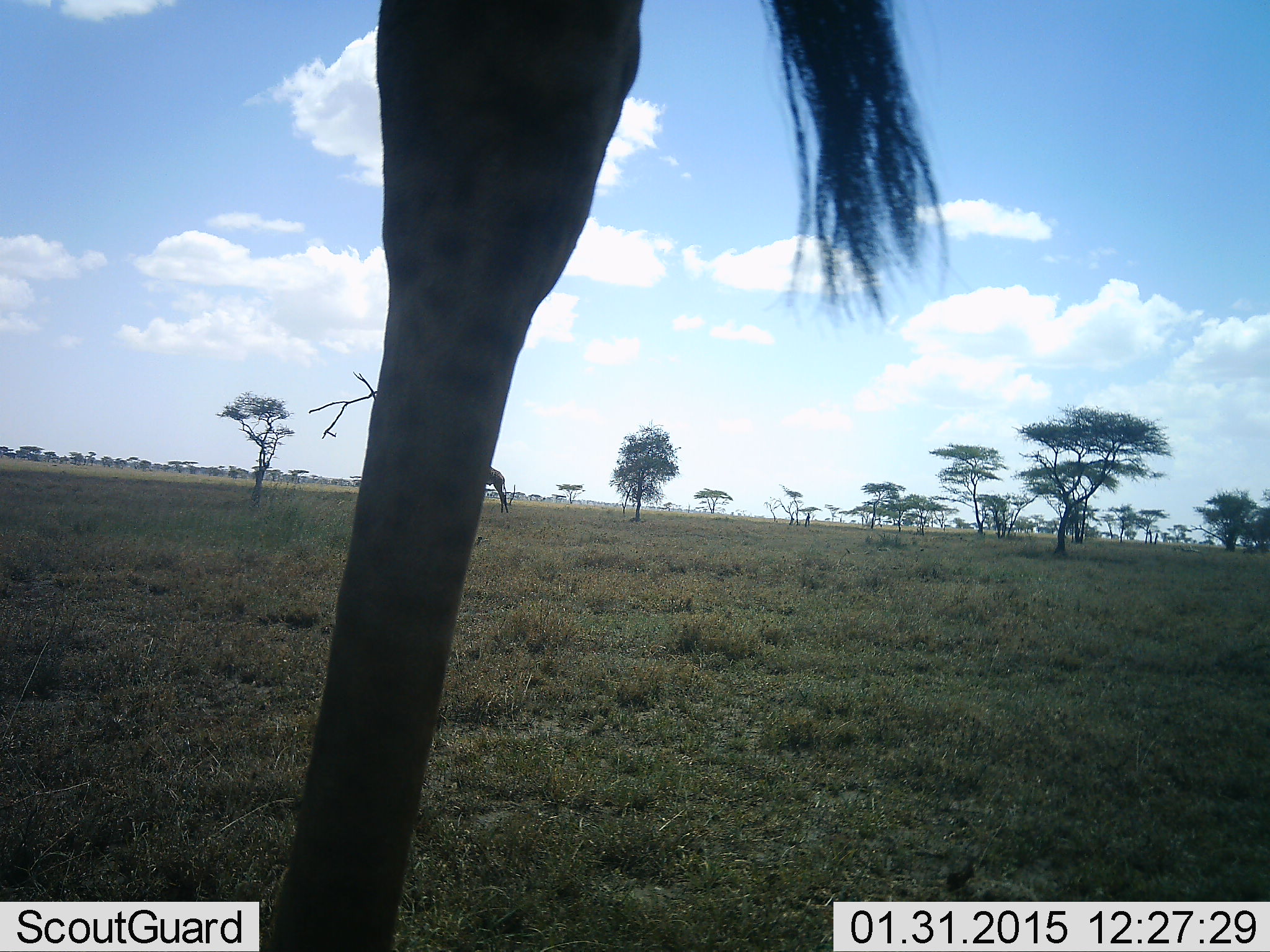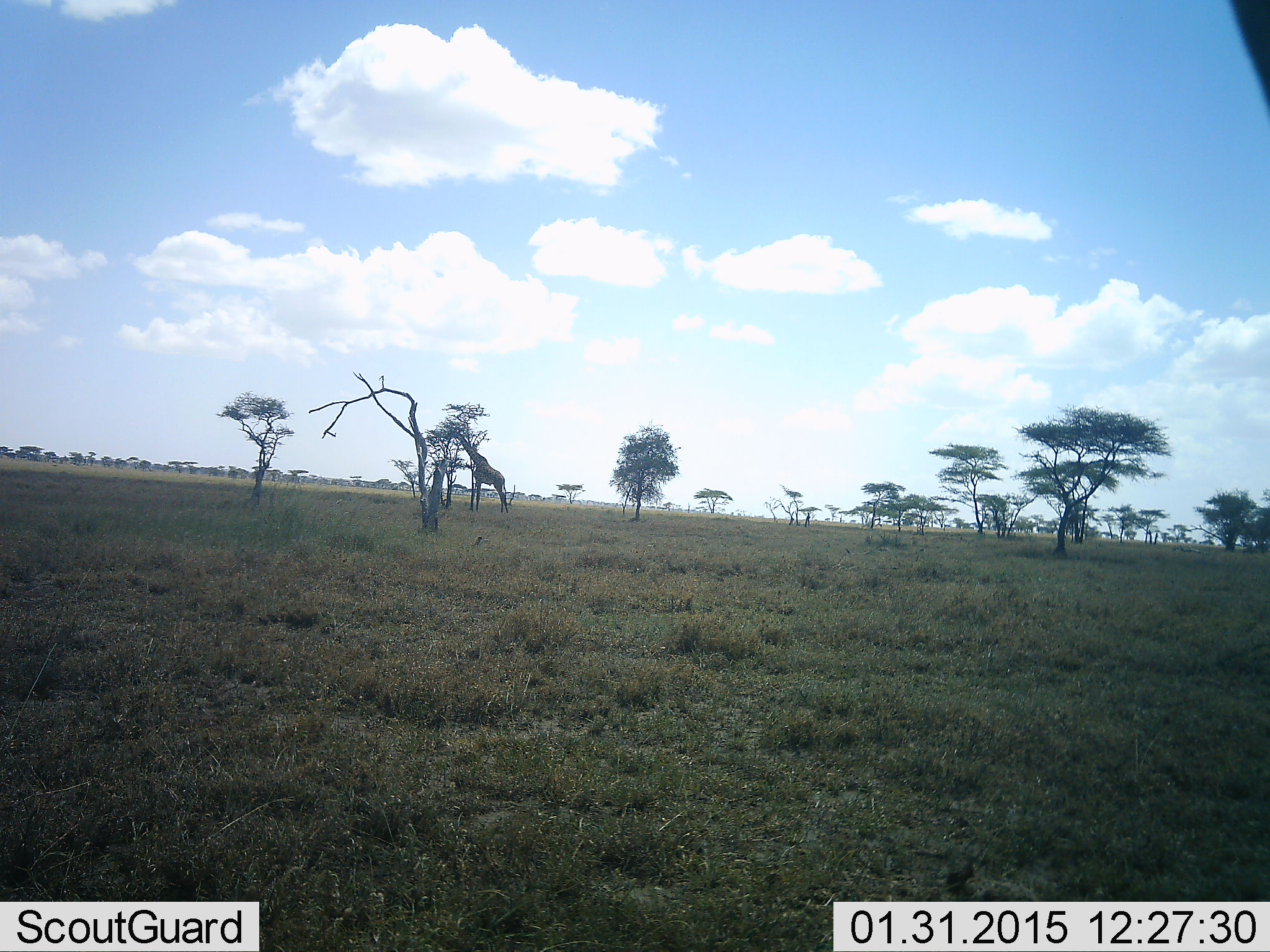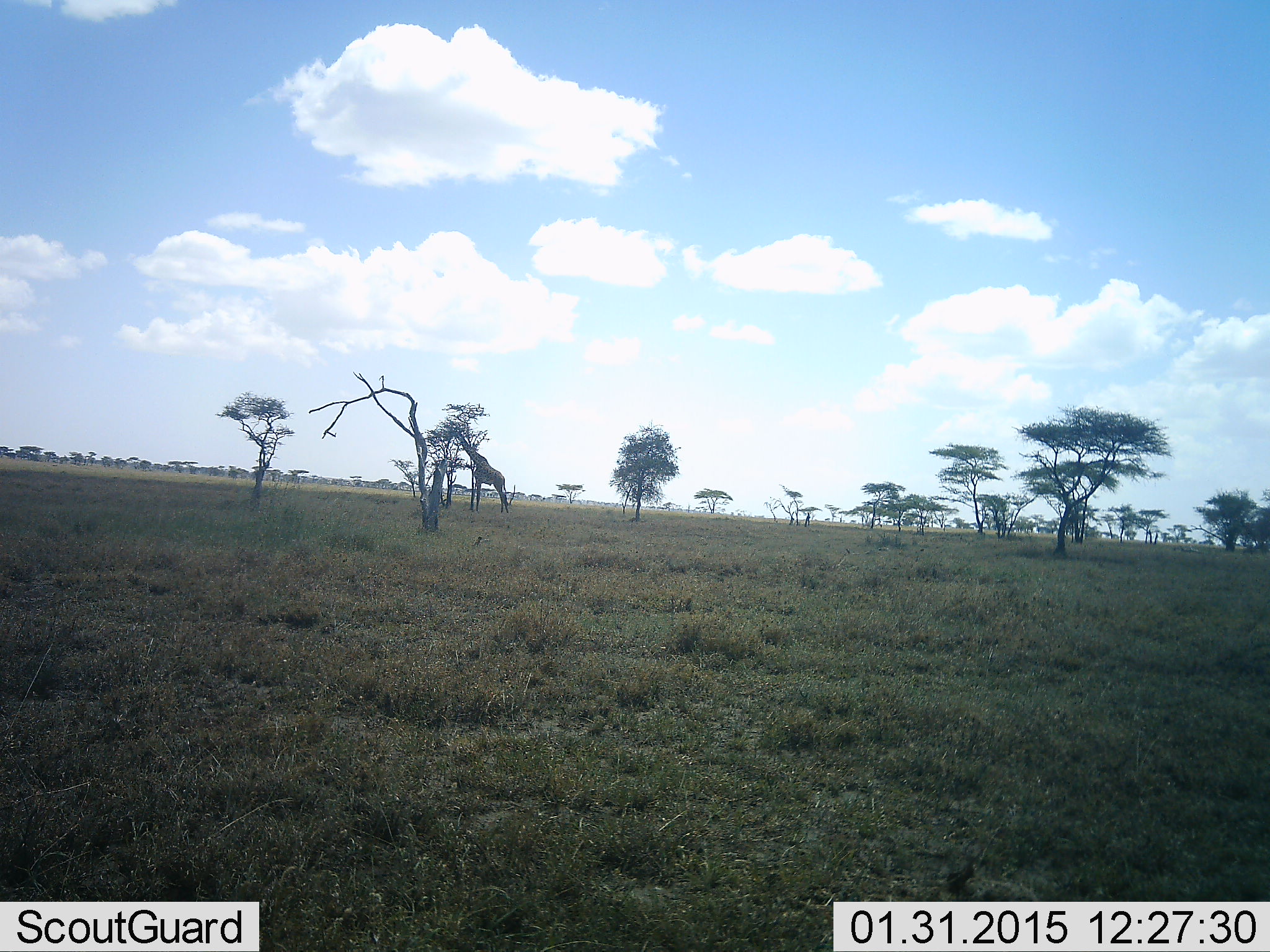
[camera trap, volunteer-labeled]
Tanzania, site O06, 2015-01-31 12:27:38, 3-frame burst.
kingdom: Animalia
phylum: Chordata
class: Mammalia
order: Artiodactyla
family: Giraffidae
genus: Giraffa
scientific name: Giraffa camelopardalis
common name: giraffe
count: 2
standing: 30%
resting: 0%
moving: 80%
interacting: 0%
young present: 0%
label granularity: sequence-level